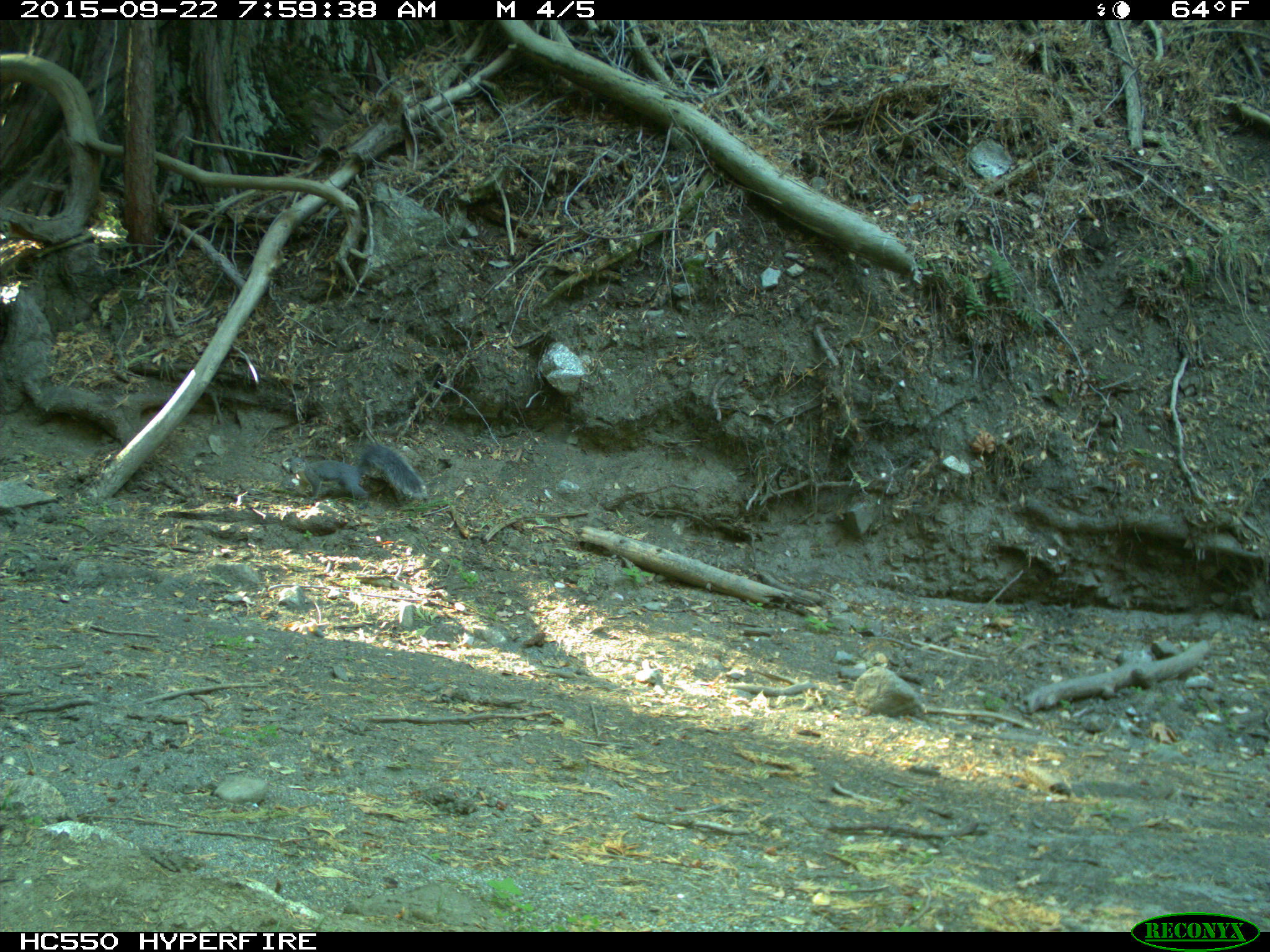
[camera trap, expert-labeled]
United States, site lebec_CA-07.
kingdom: Animalia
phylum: Chordata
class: Mammalia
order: Rodentia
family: Sciuridae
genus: Sciurus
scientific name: Sciurus carolinensis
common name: eastern gray squirrel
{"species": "Sciurus carolinensis (eastern gray squirrel)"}